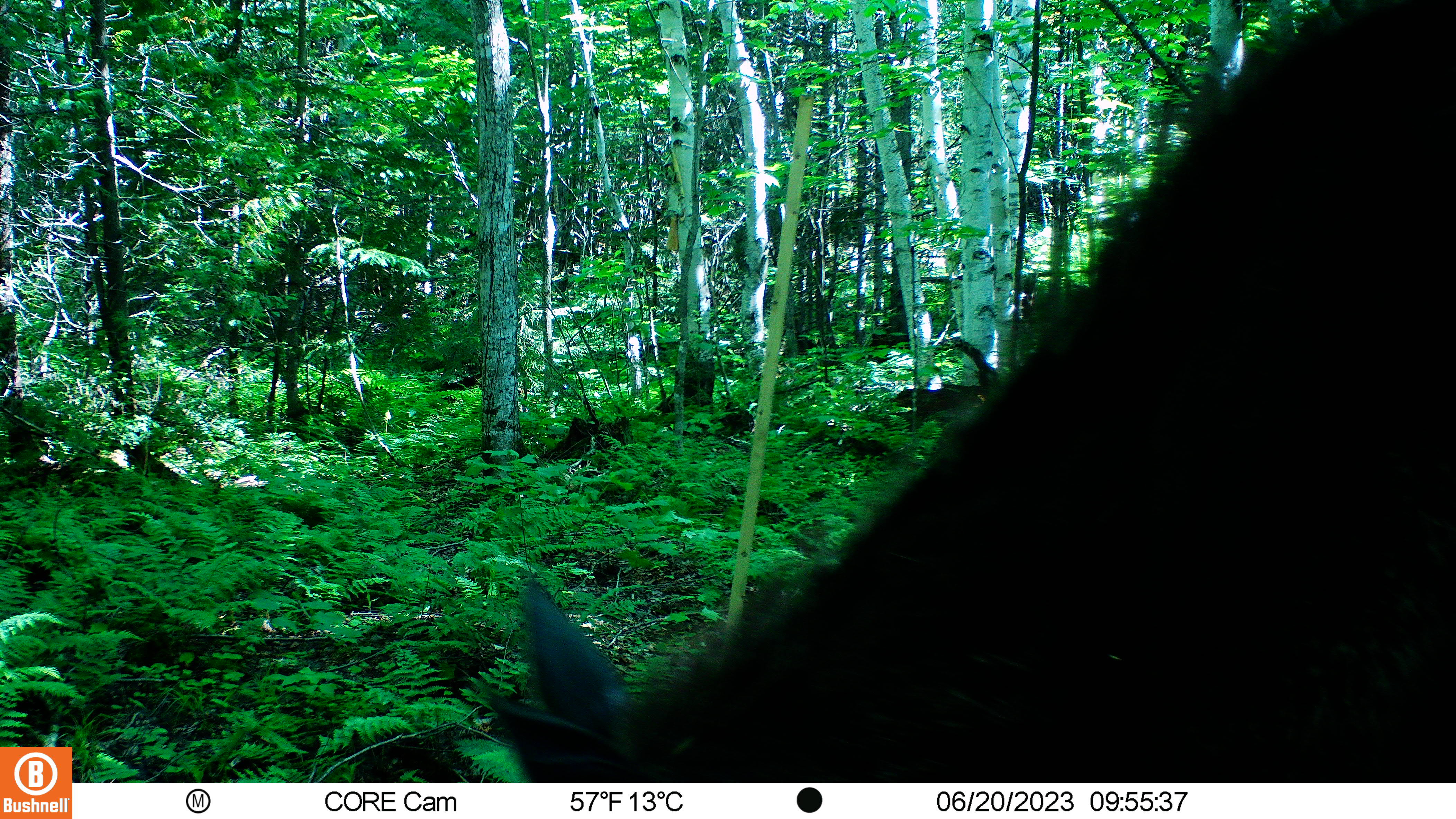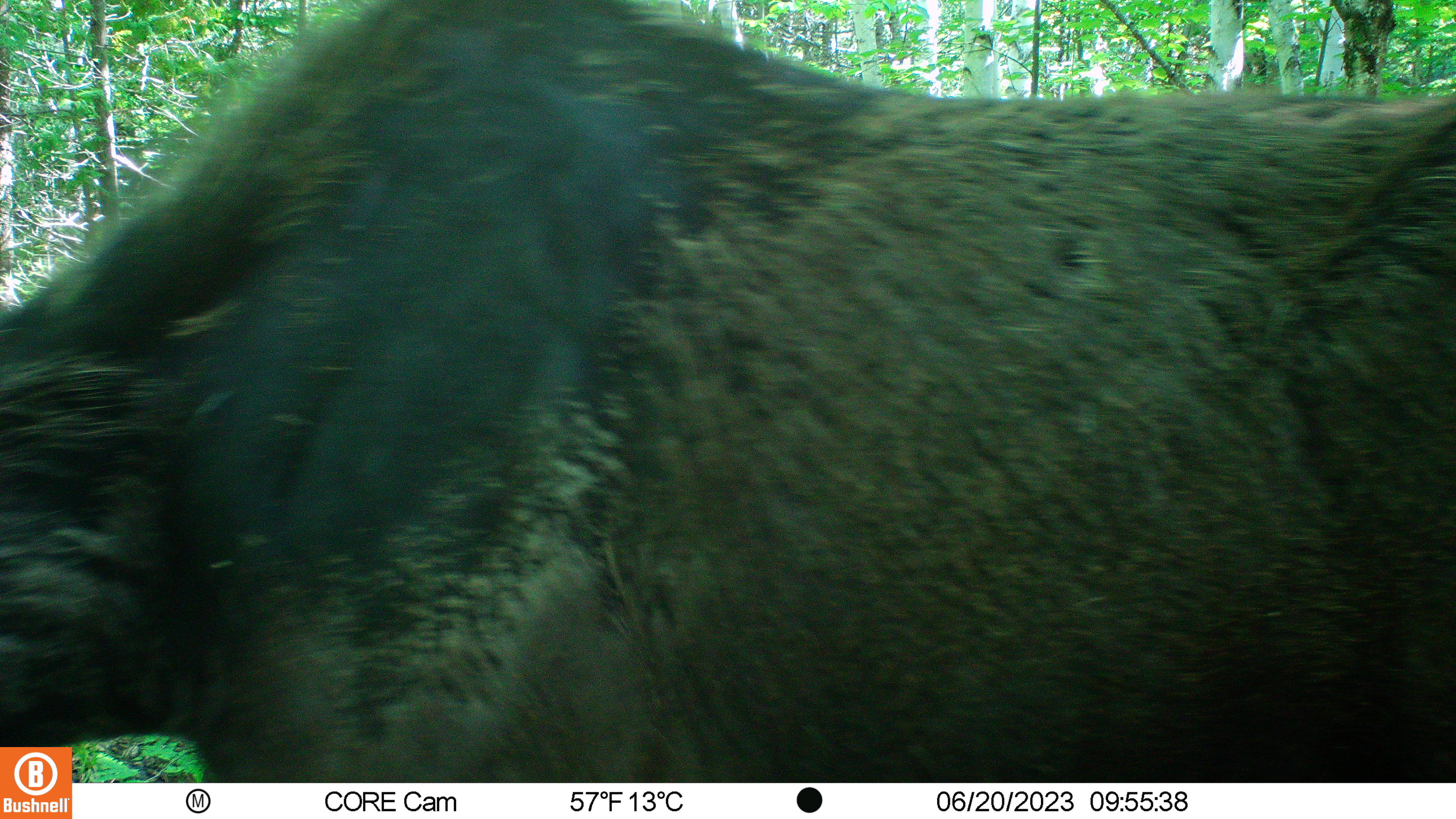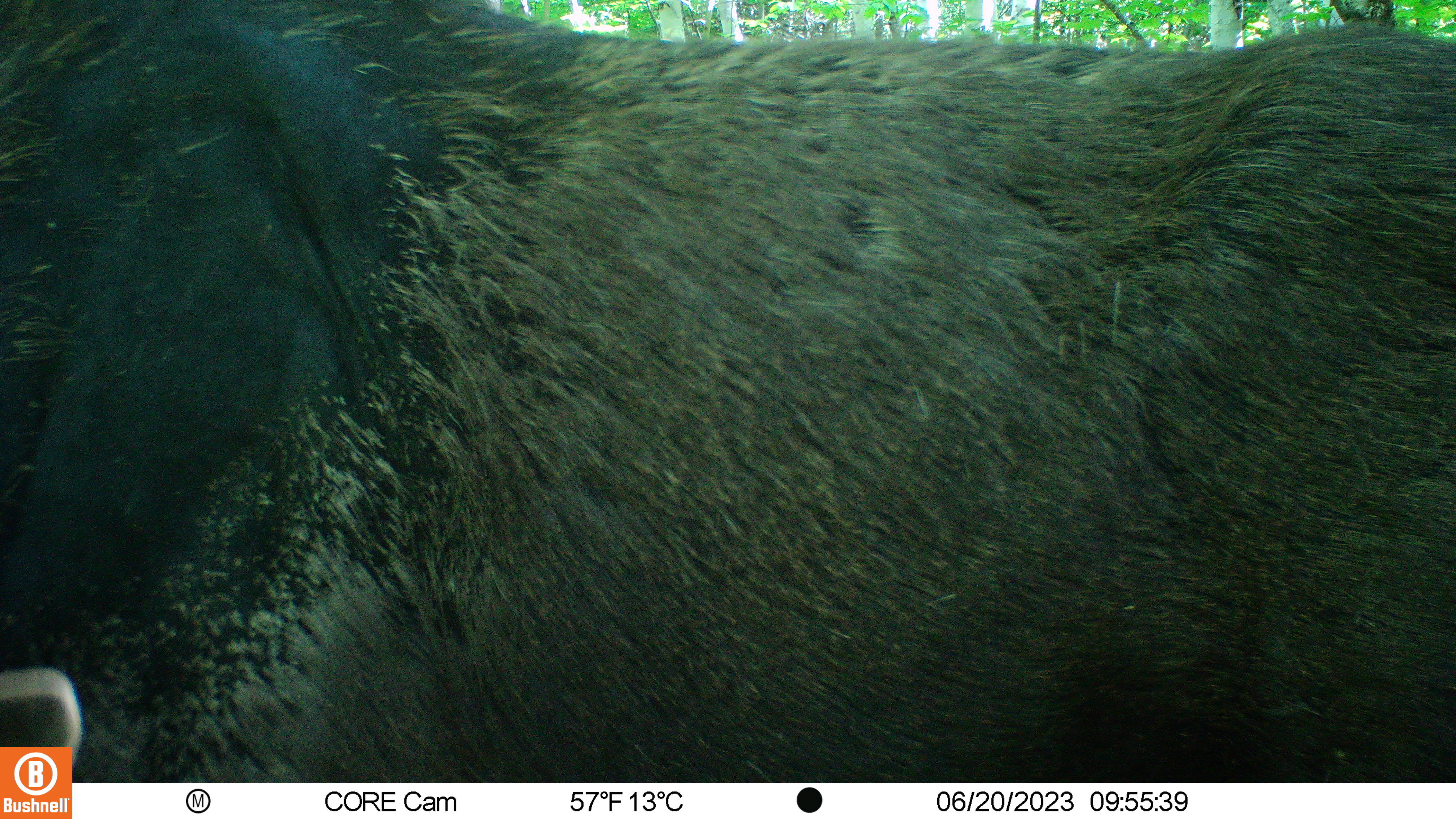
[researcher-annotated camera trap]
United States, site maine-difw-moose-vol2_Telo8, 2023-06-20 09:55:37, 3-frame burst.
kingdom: Animalia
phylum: Chordata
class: Mammalia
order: Artiodactyla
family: Cervidae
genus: Alces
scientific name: Alces alces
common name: moose